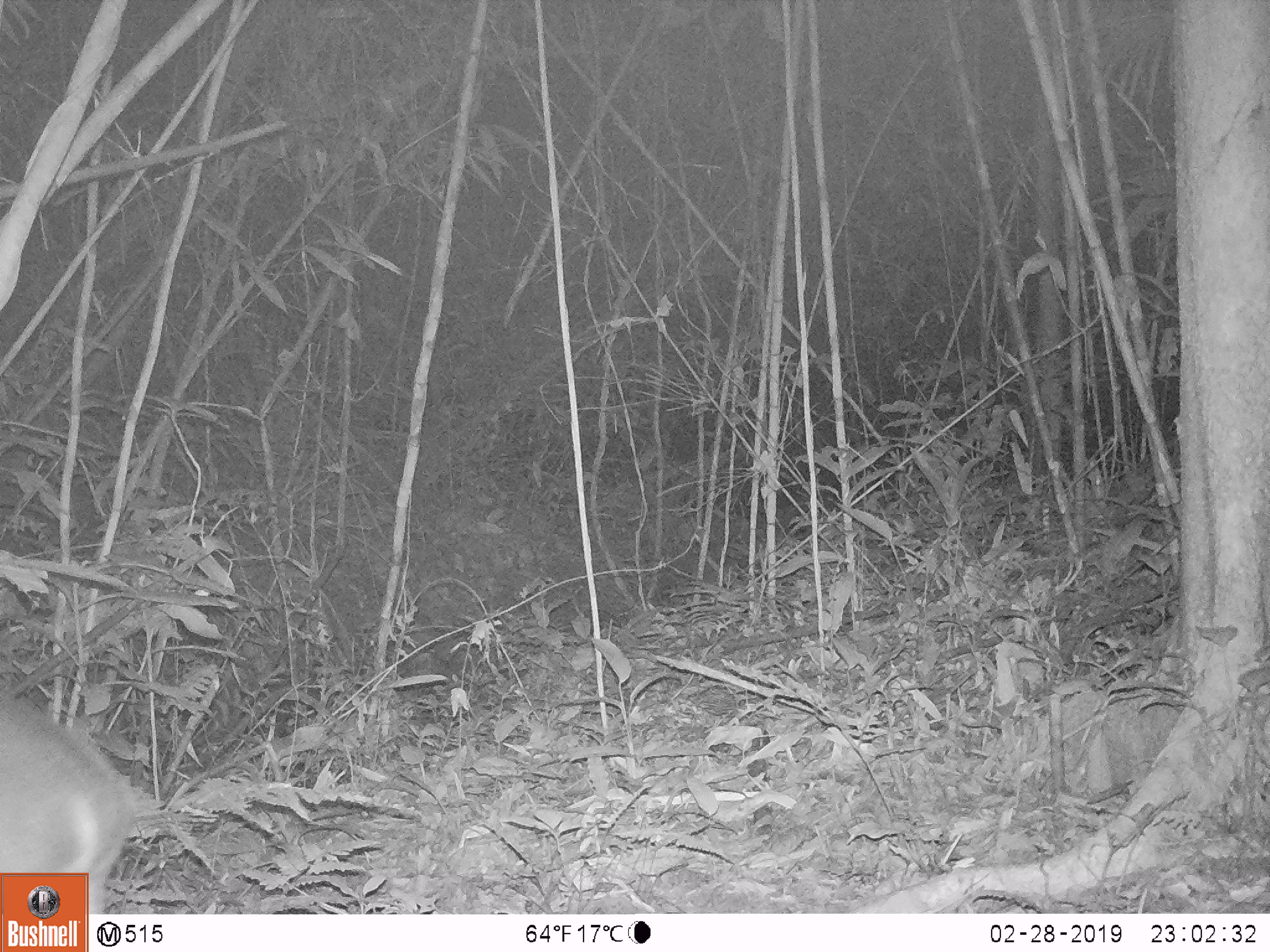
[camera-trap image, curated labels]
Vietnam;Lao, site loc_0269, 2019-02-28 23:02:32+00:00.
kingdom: Animalia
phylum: Chordata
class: Mammalia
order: Artiodactyla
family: Cervidae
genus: Muntiacus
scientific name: Muntiacus vuquangensis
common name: large-antlered muntjac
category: large antlered muntjac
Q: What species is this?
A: Large antlered muntjac (large-antlered muntjac) (Muntiacus vuquangensis).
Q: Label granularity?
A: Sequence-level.